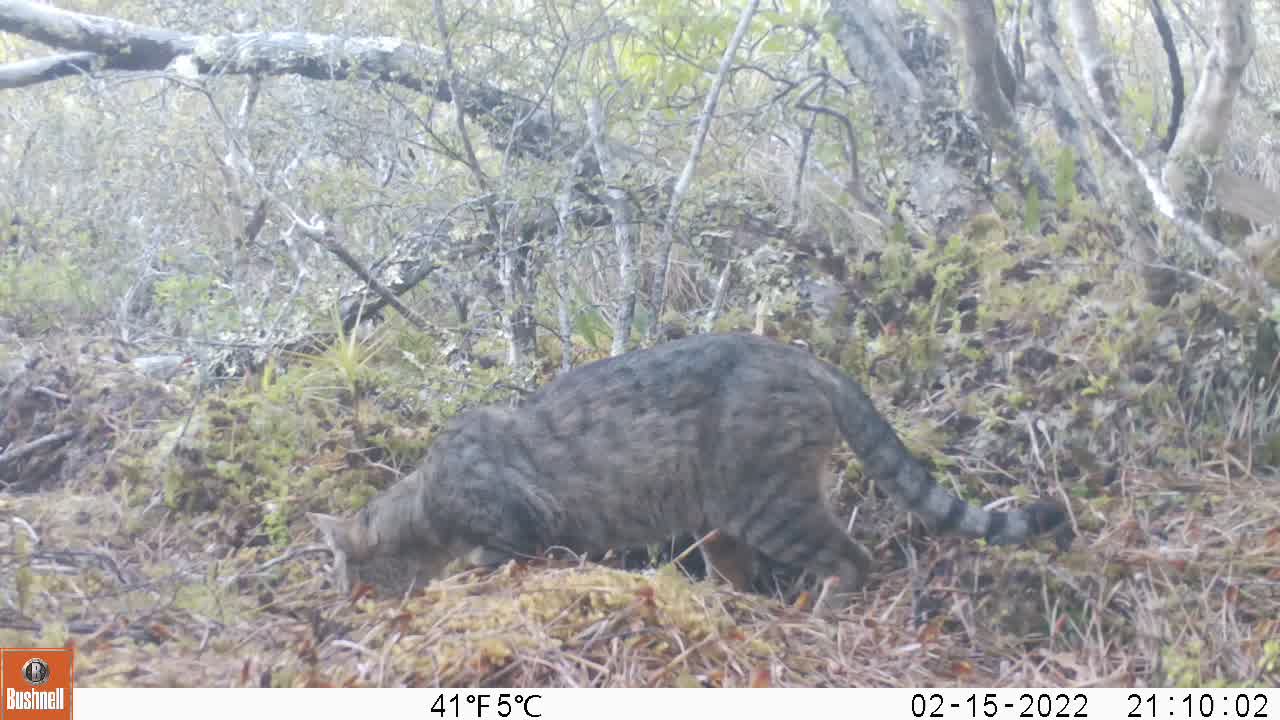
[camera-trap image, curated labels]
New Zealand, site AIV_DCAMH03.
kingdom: Animalia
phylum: Chordata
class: Mammalia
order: Carnivora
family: Felidae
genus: Felis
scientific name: Felis catus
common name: domestic cat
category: cat